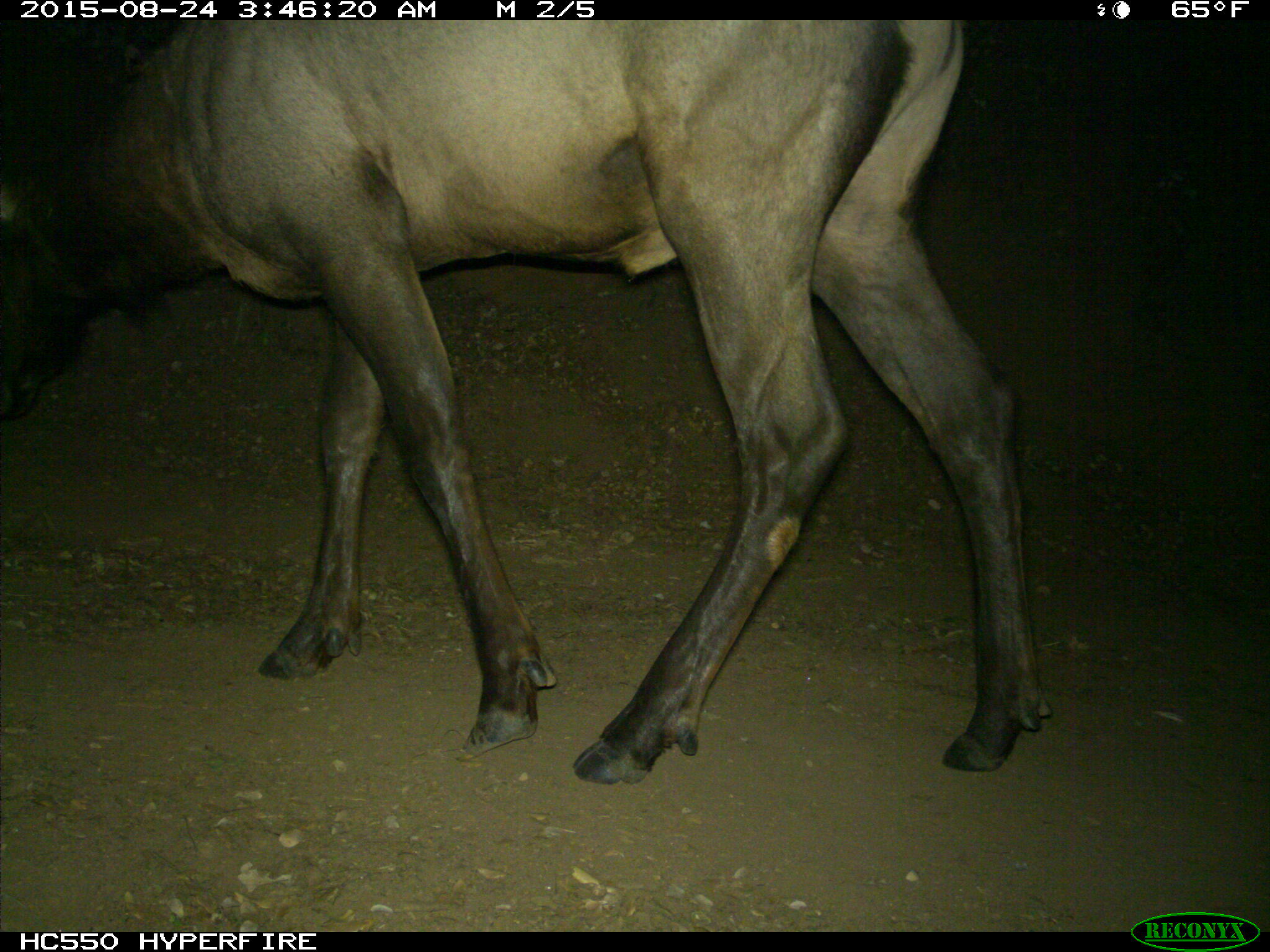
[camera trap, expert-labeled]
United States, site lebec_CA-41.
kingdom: Animalia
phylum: Chordata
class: Mammalia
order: Artiodactyla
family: Cervidae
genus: Cervus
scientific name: Cervus canadensis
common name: elk